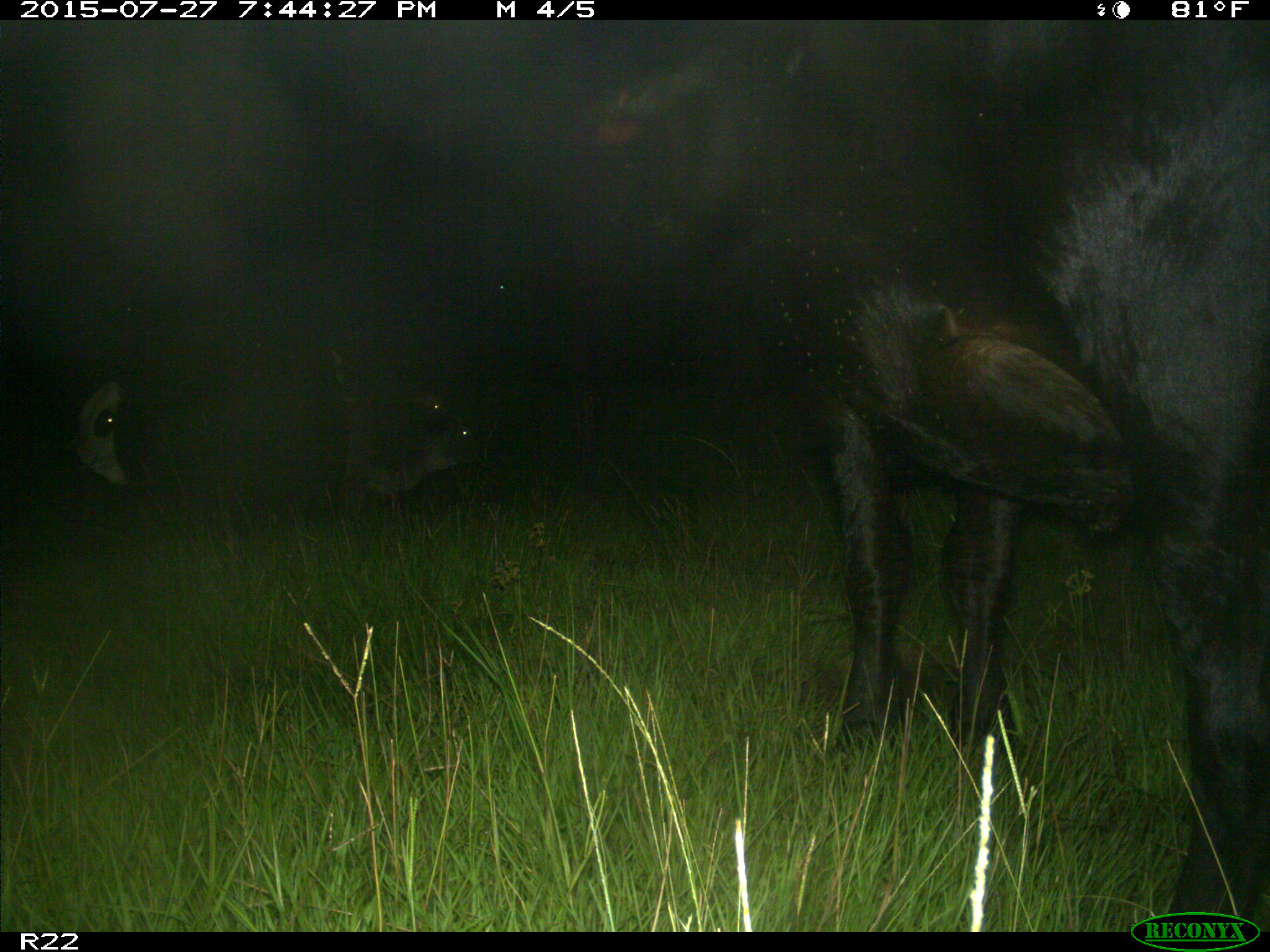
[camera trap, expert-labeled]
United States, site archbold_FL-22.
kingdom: Animalia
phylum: Chordata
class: Mammalia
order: Artiodactyla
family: Bovidae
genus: Bos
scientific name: Bos taurus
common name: domestic cow